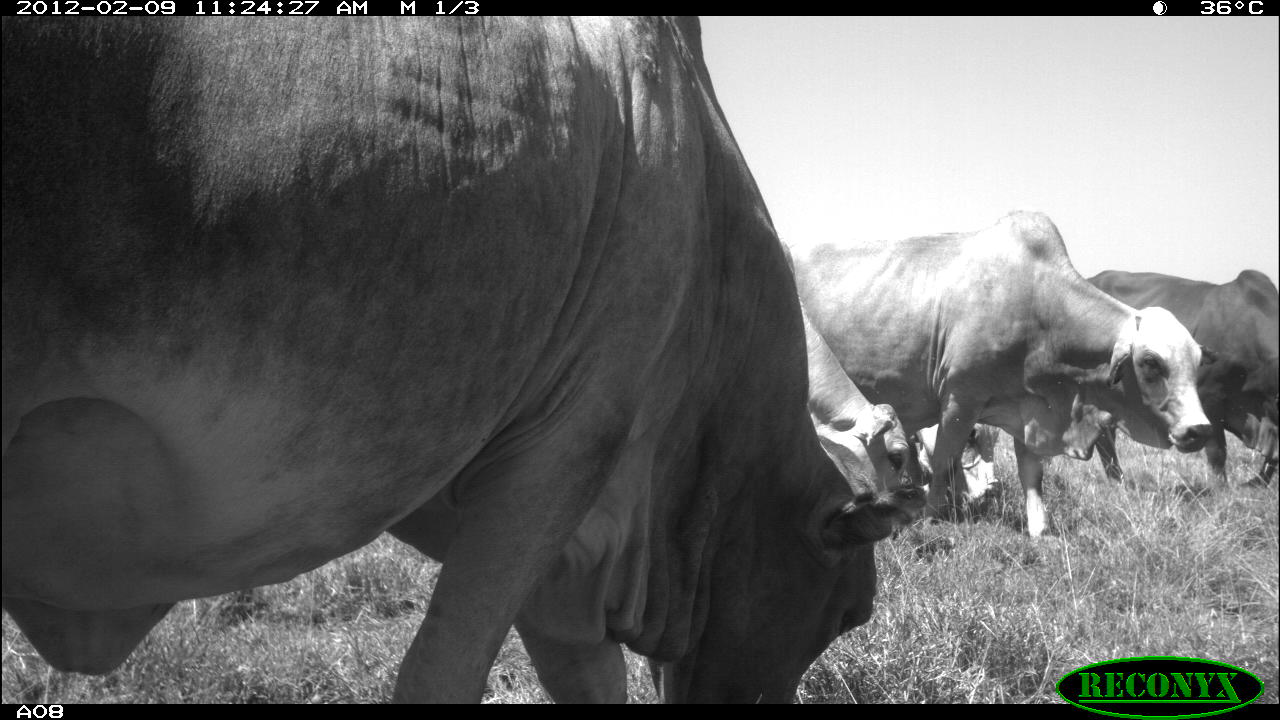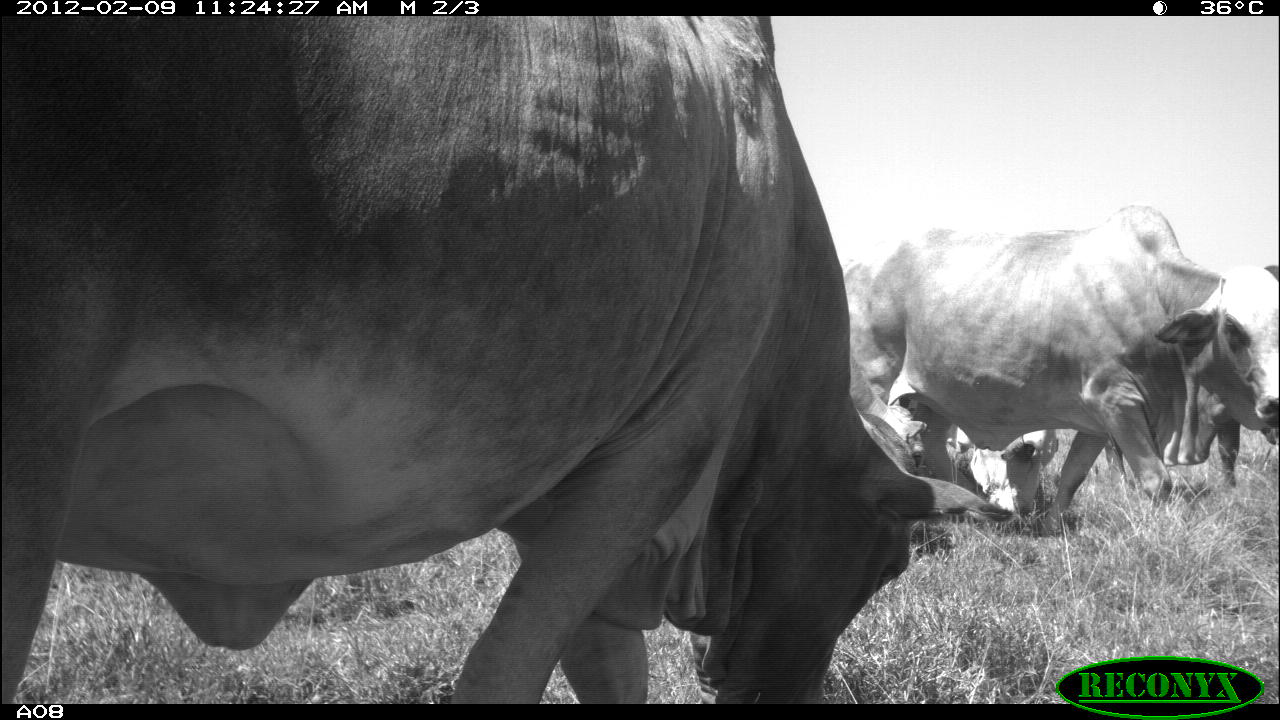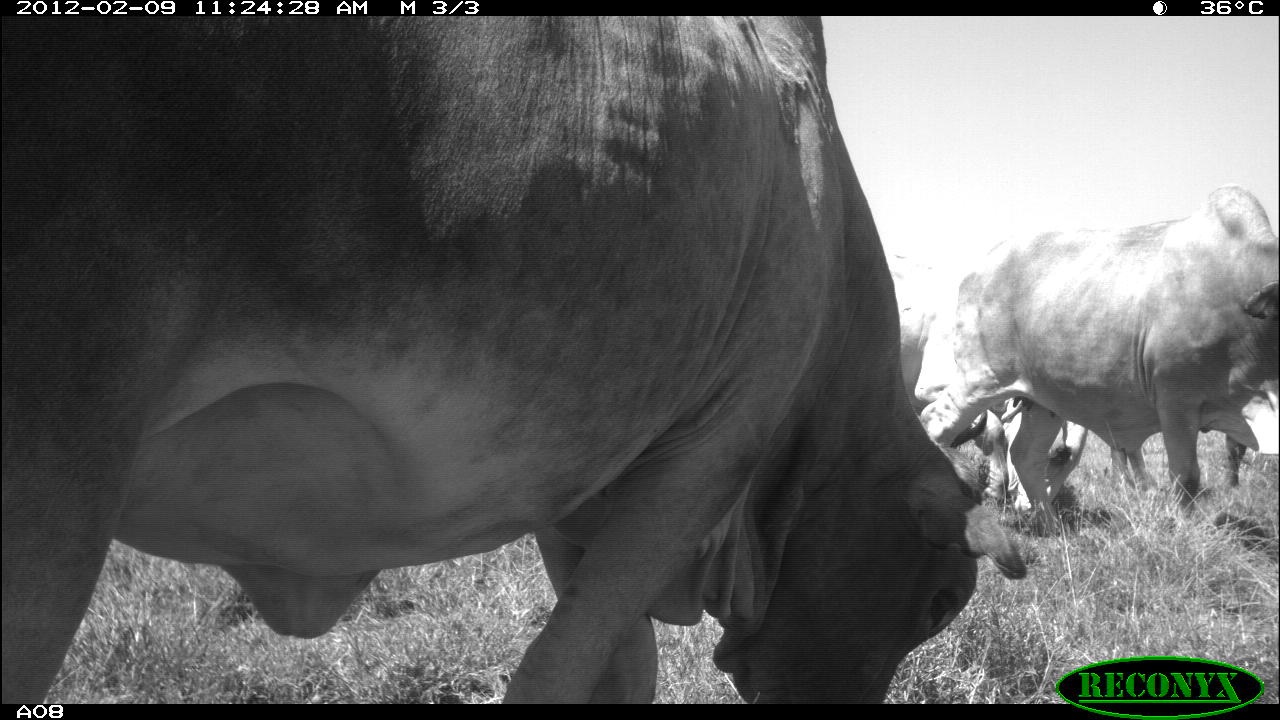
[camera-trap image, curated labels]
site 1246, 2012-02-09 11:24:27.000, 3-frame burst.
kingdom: Animalia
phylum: Chordata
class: Mammalia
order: Artiodactyla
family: Bovidae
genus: Bos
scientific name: Bos taurus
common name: domestic cattle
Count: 5.